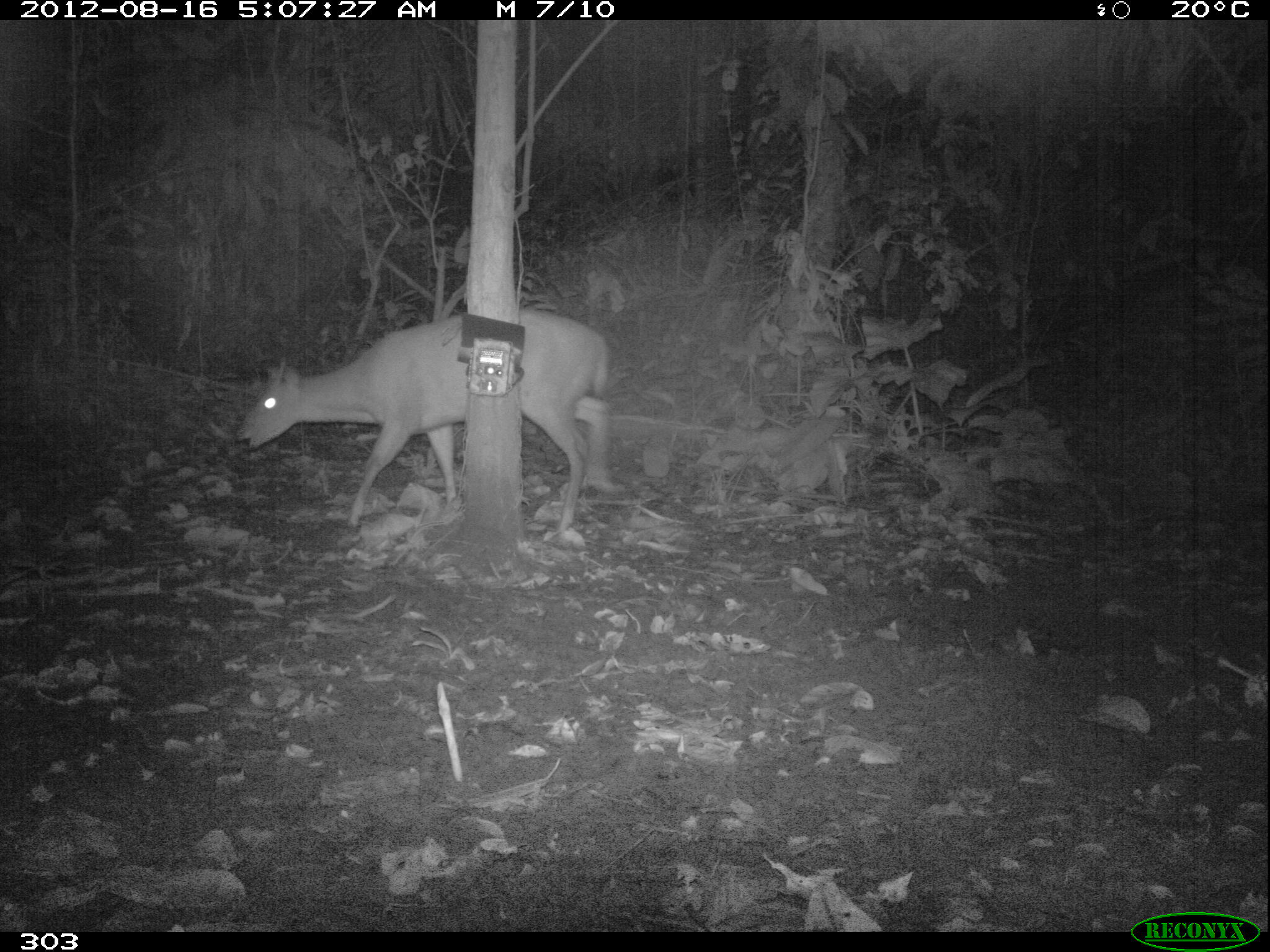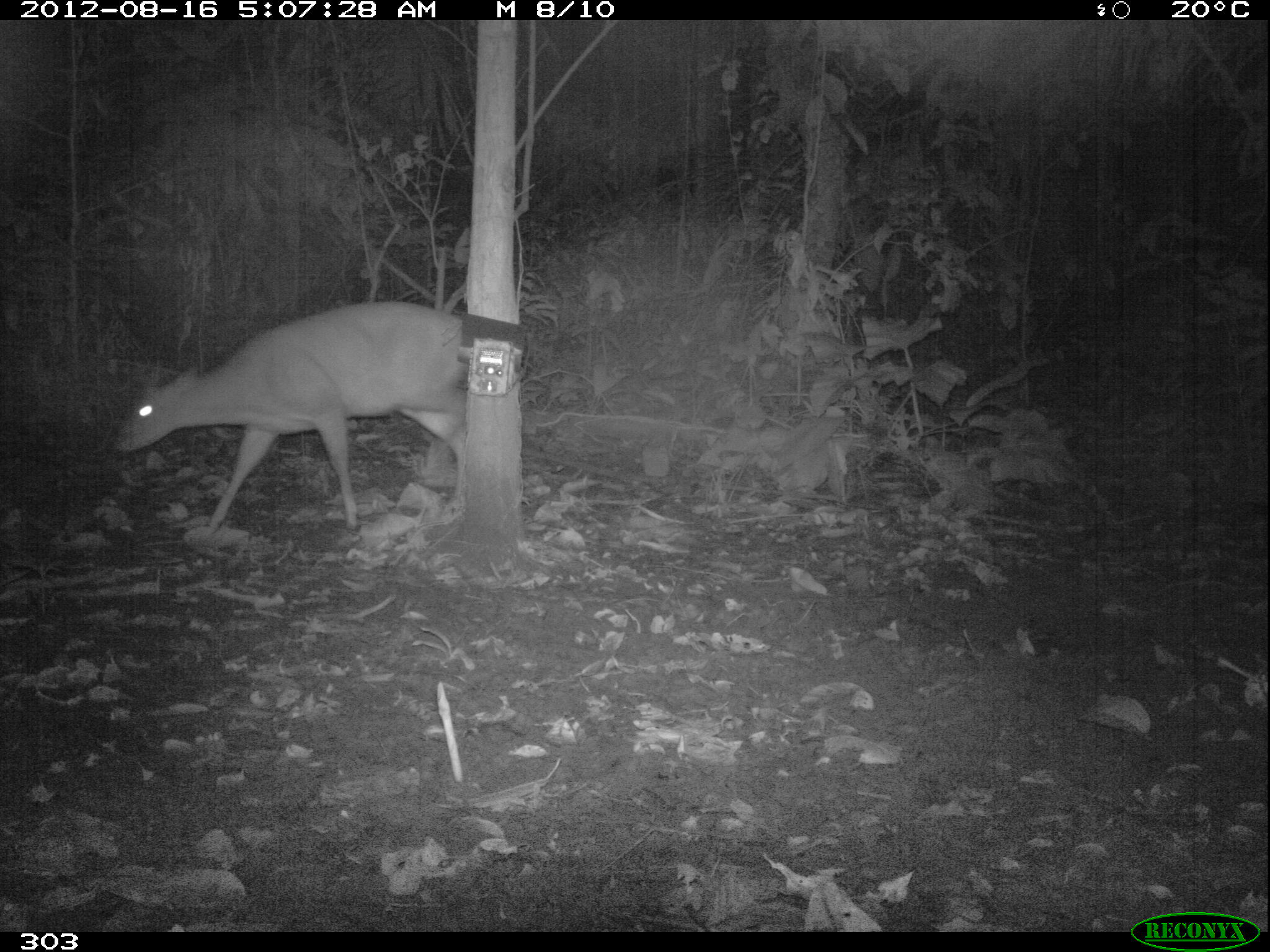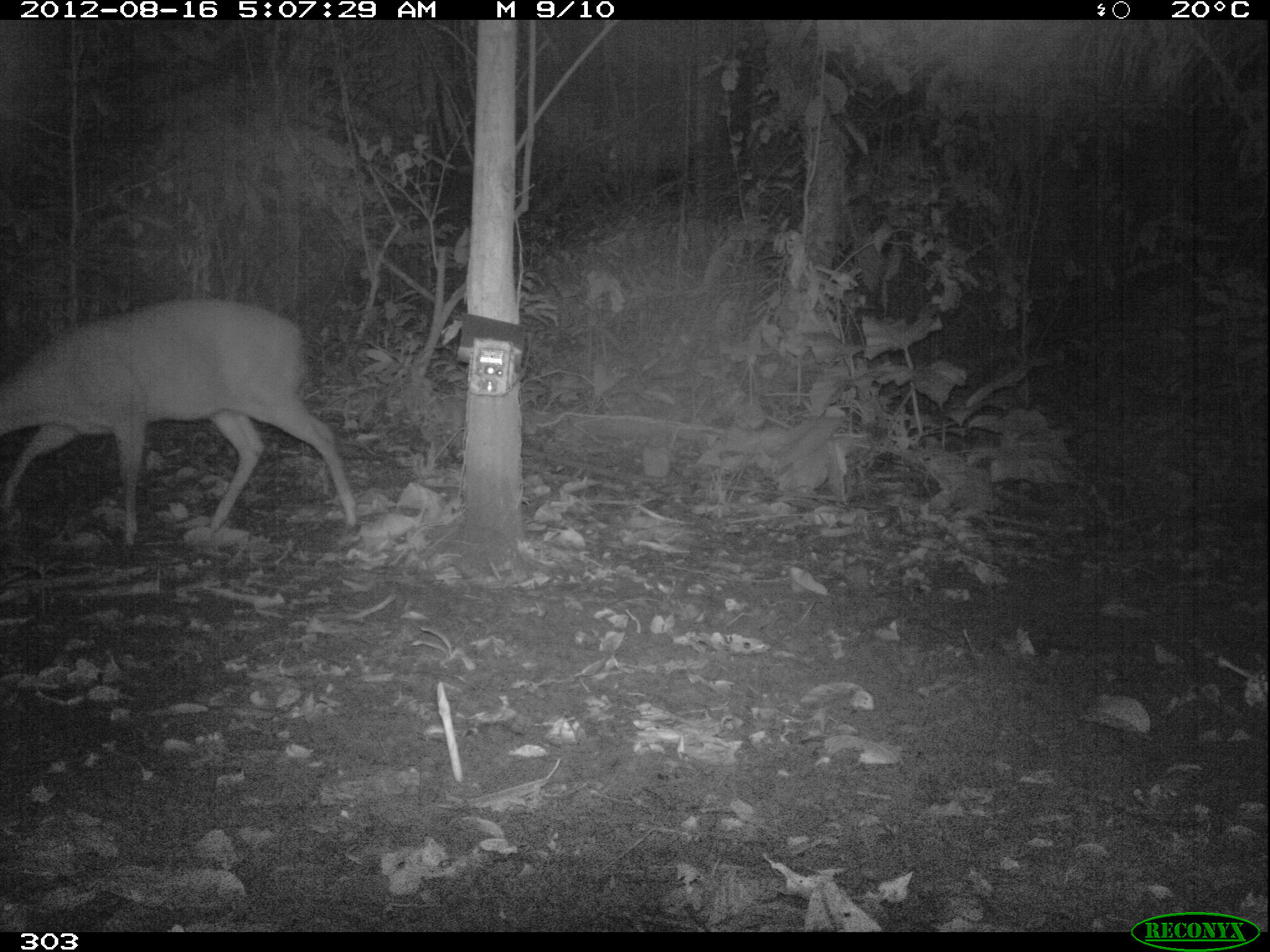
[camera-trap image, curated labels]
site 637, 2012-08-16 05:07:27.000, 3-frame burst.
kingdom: Animalia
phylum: Chordata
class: Mammalia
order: Artiodactyla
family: Cervidae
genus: Mazama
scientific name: Mazama americana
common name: red brocket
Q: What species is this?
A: Mazama americana (red brocket).